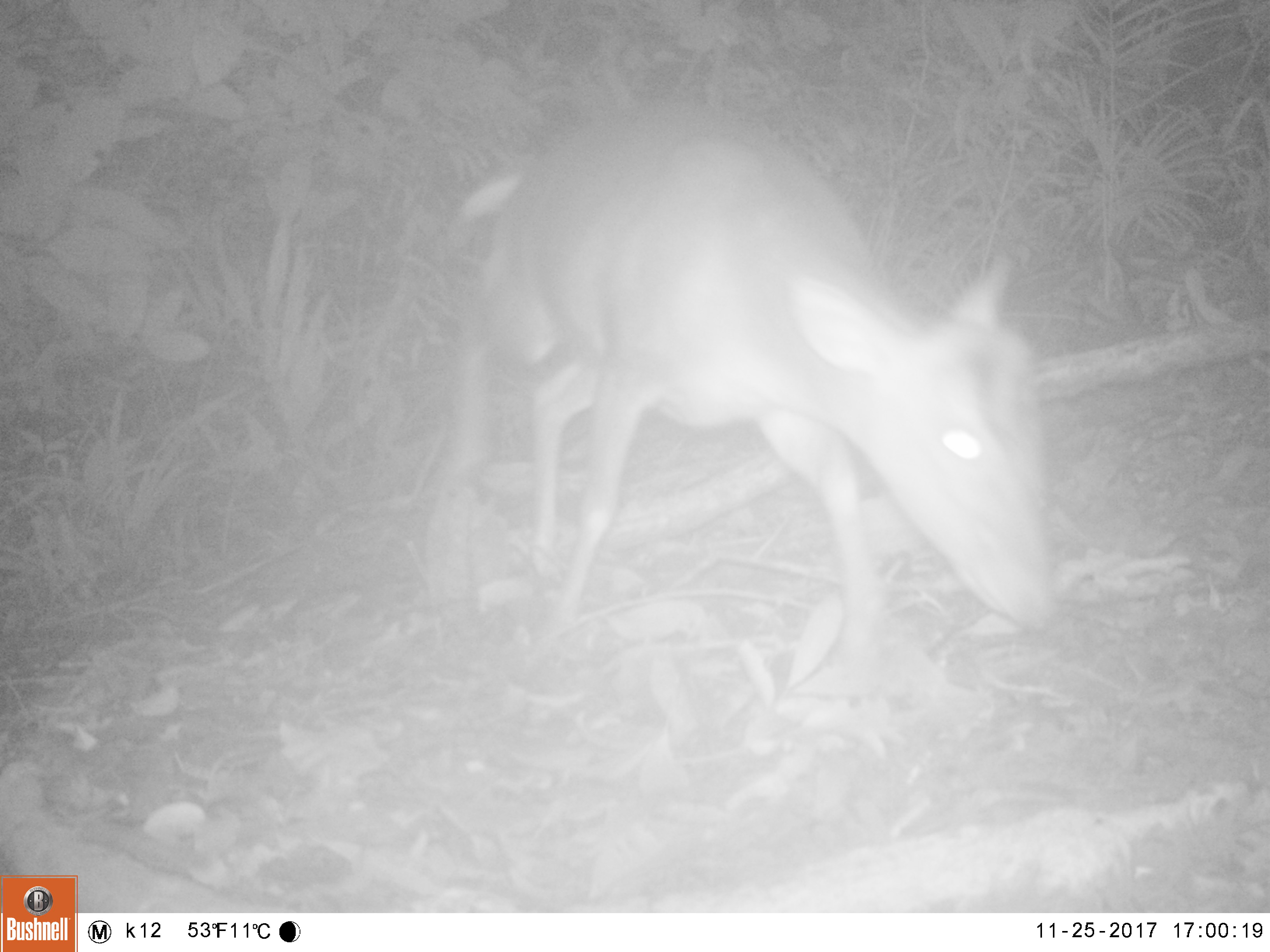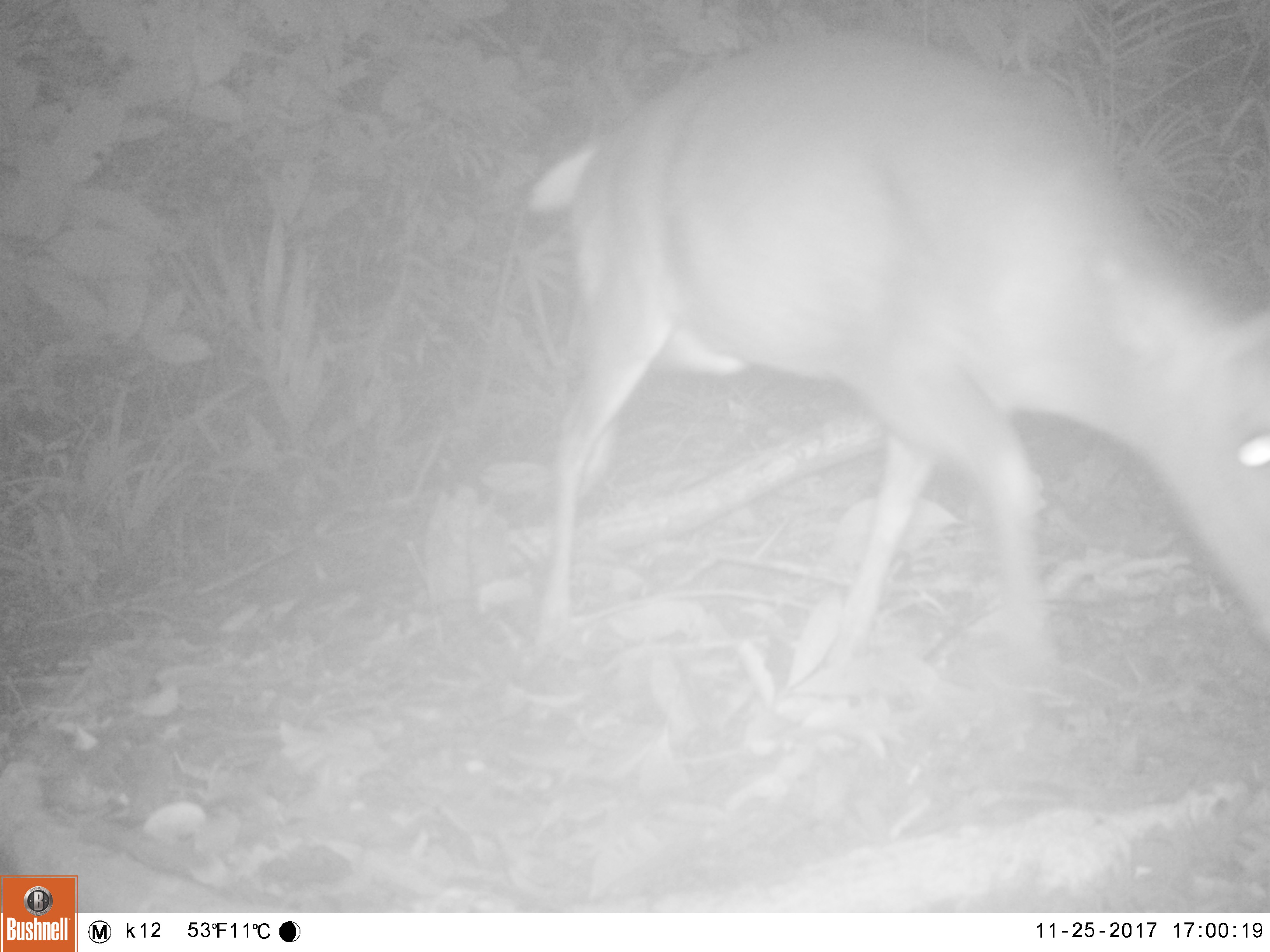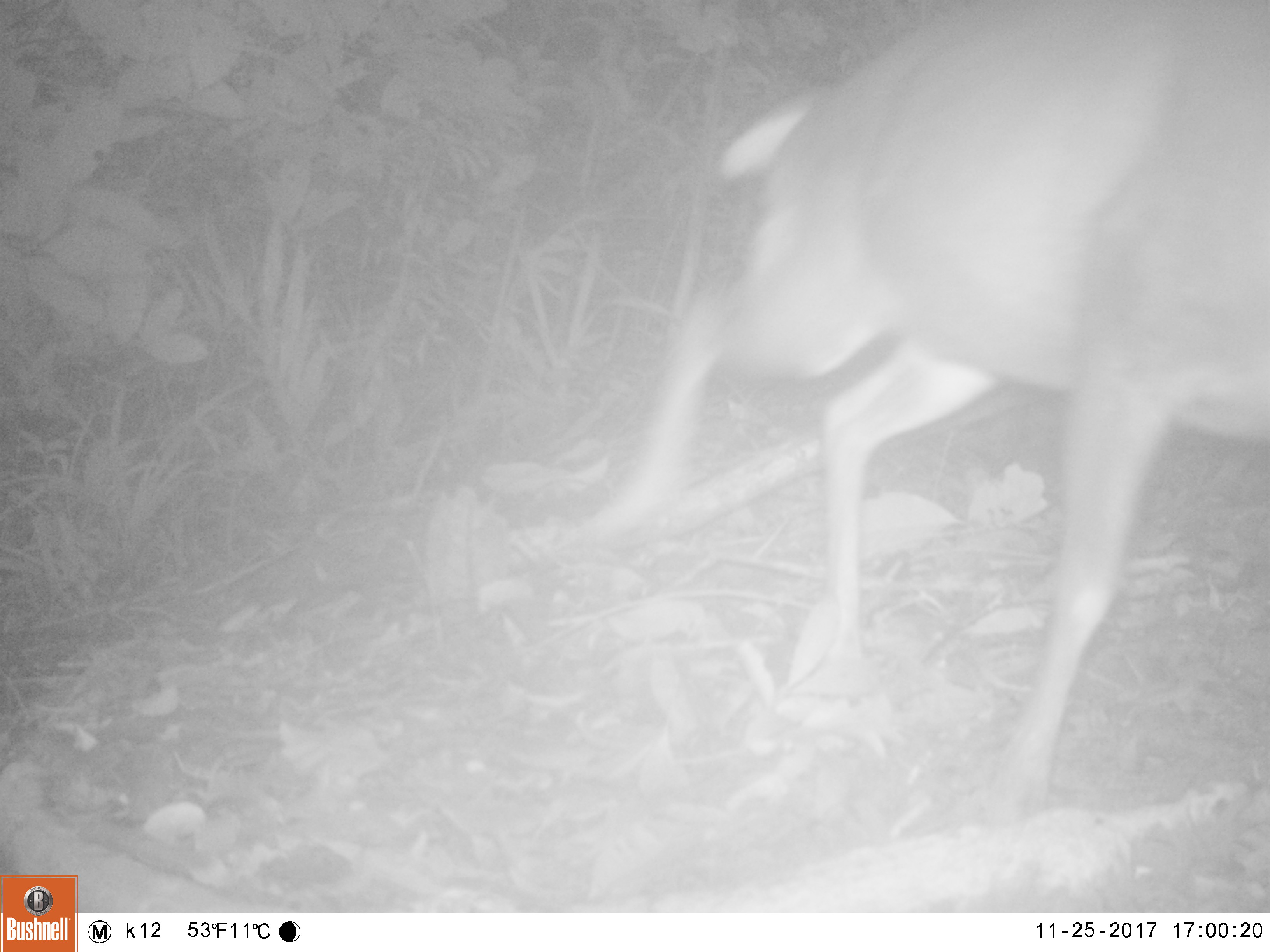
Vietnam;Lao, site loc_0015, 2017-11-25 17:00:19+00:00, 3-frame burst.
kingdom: Animalia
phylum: Chordata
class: Mammalia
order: Artiodactyla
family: Cervidae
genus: Muntiacus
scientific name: Muntiacus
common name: muntjacs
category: unidentified muntjac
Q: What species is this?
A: Unidentified muntjac (muntjacs) (Muntiacus).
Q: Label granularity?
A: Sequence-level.